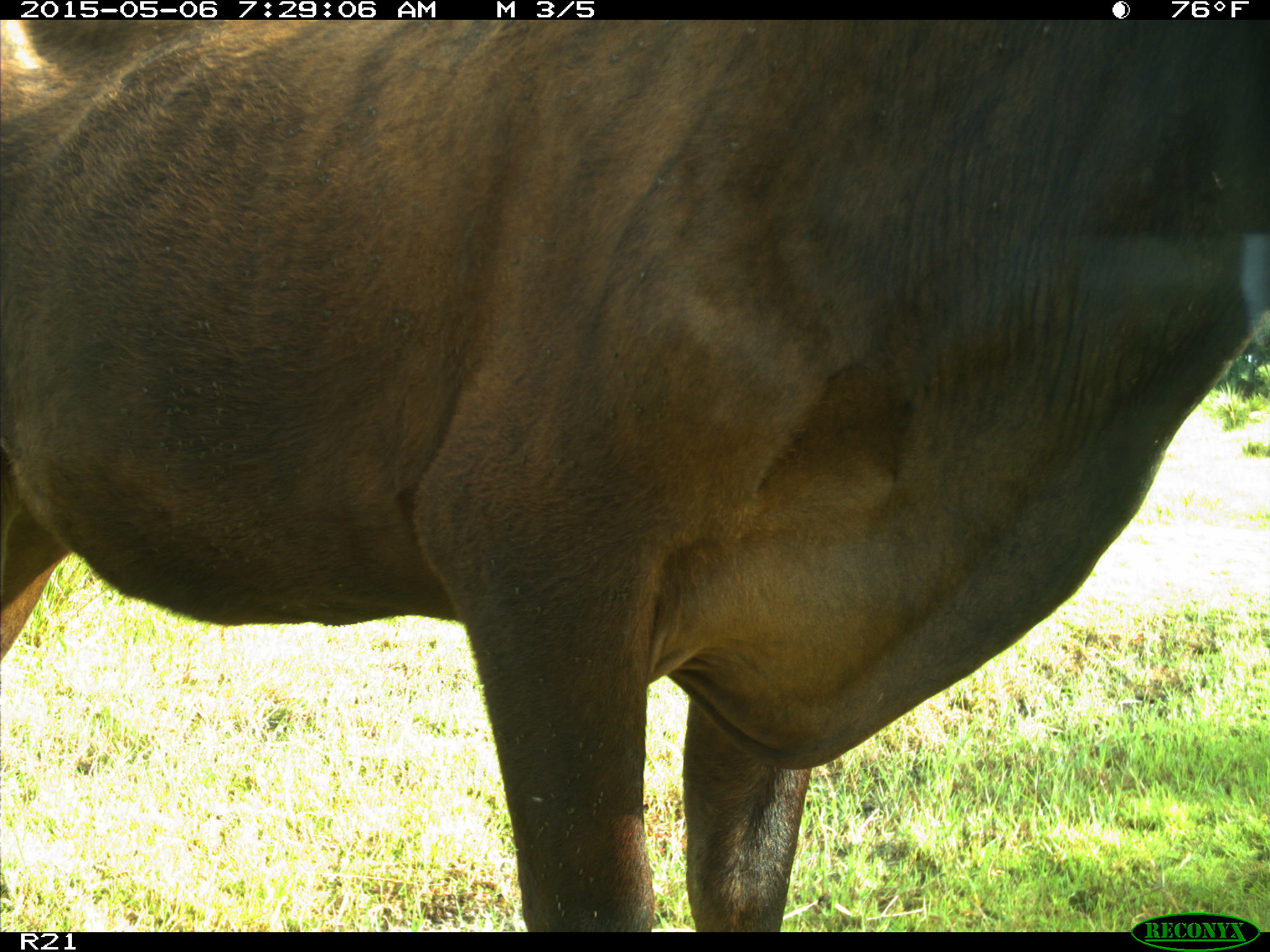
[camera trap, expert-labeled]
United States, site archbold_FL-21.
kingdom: Animalia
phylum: Chordata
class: Mammalia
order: Artiodactyla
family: Bovidae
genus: Bos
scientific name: Bos taurus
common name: domestic cow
Bos taurus (domestic cow).